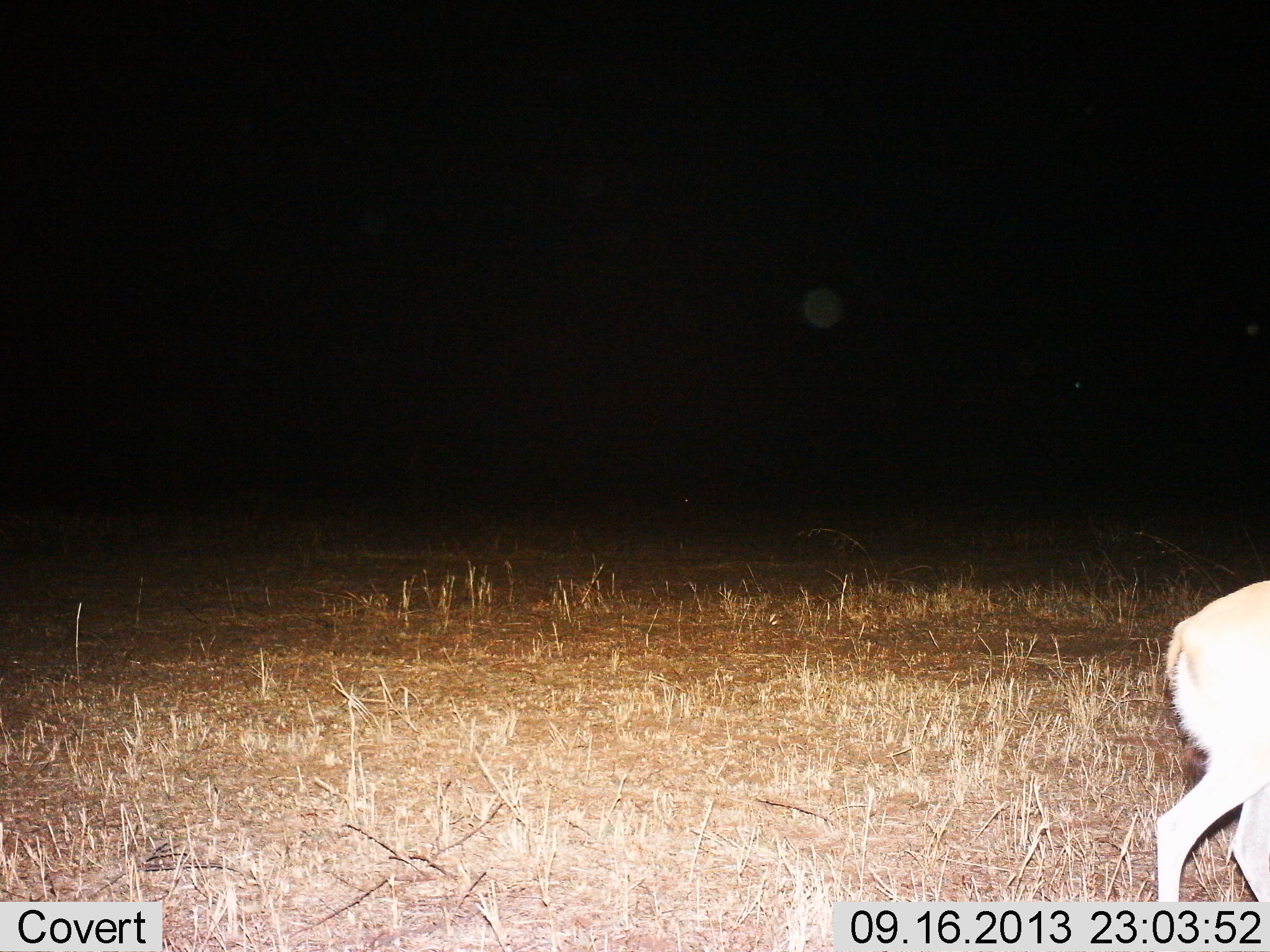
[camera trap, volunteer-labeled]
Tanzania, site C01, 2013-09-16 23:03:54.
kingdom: Animalia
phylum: Chordata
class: Mammalia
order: Artiodactyla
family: Bovidae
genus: Eudorcas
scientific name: Eudorcas thomsonii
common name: thomson's gazelle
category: gazellethomsons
Gazellethomsons (thomson's gazelle) (Eudorcas thomsonii), count 1. Behavior (volunteer vote fractions): standing 33%, resting 0%, moving 67%, interacting 0%. Young present (vote fraction): 0%. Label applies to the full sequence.